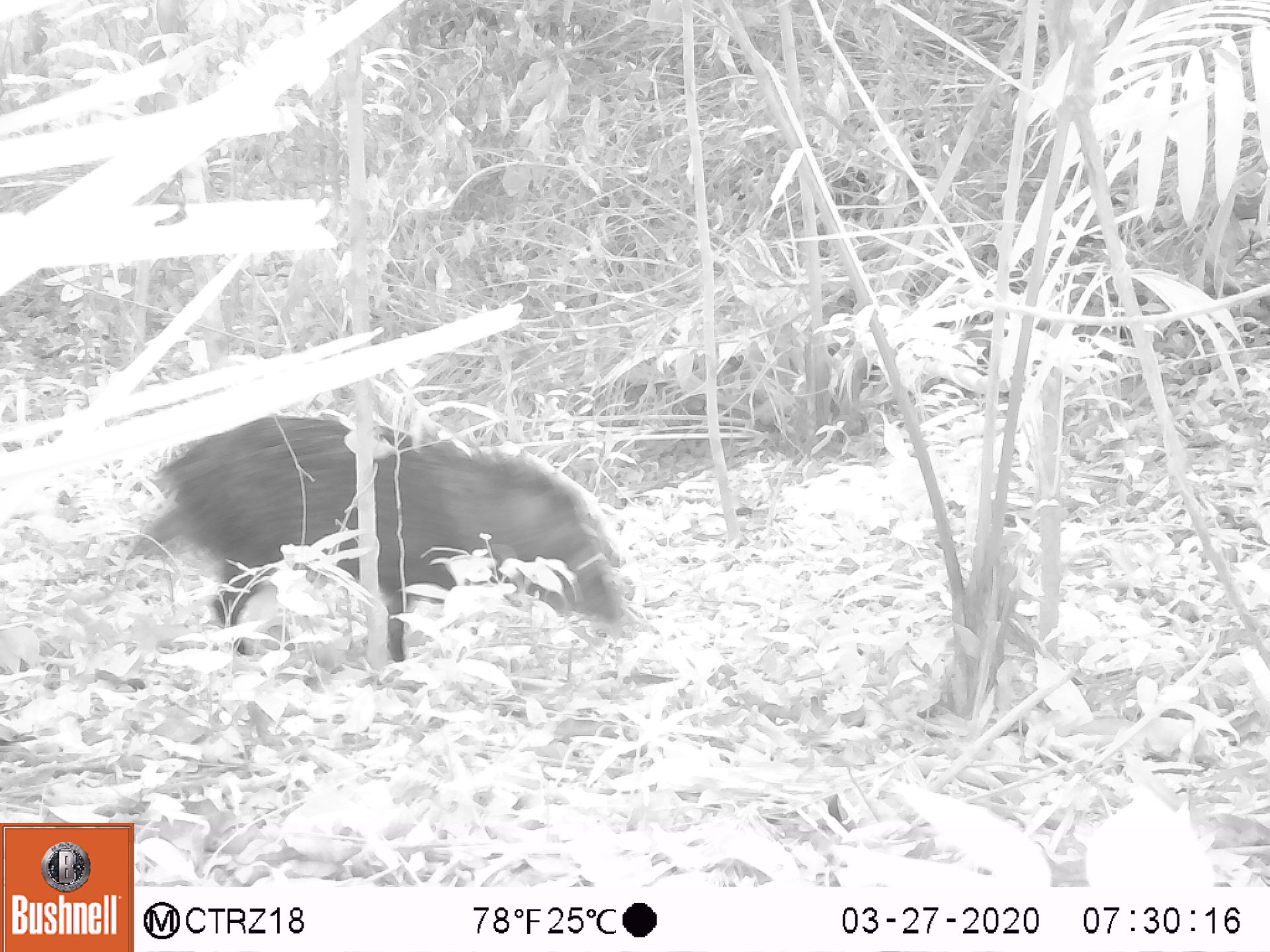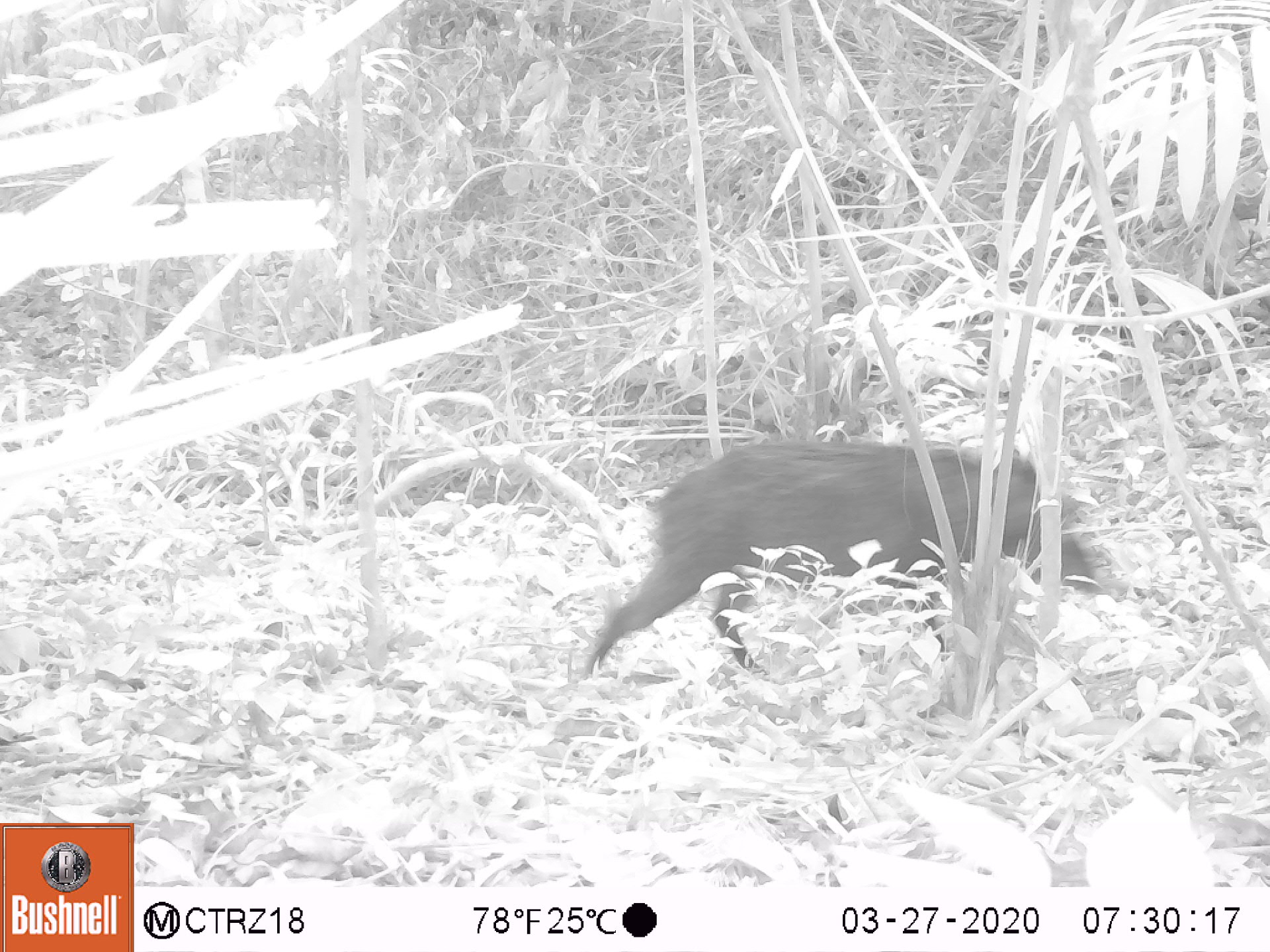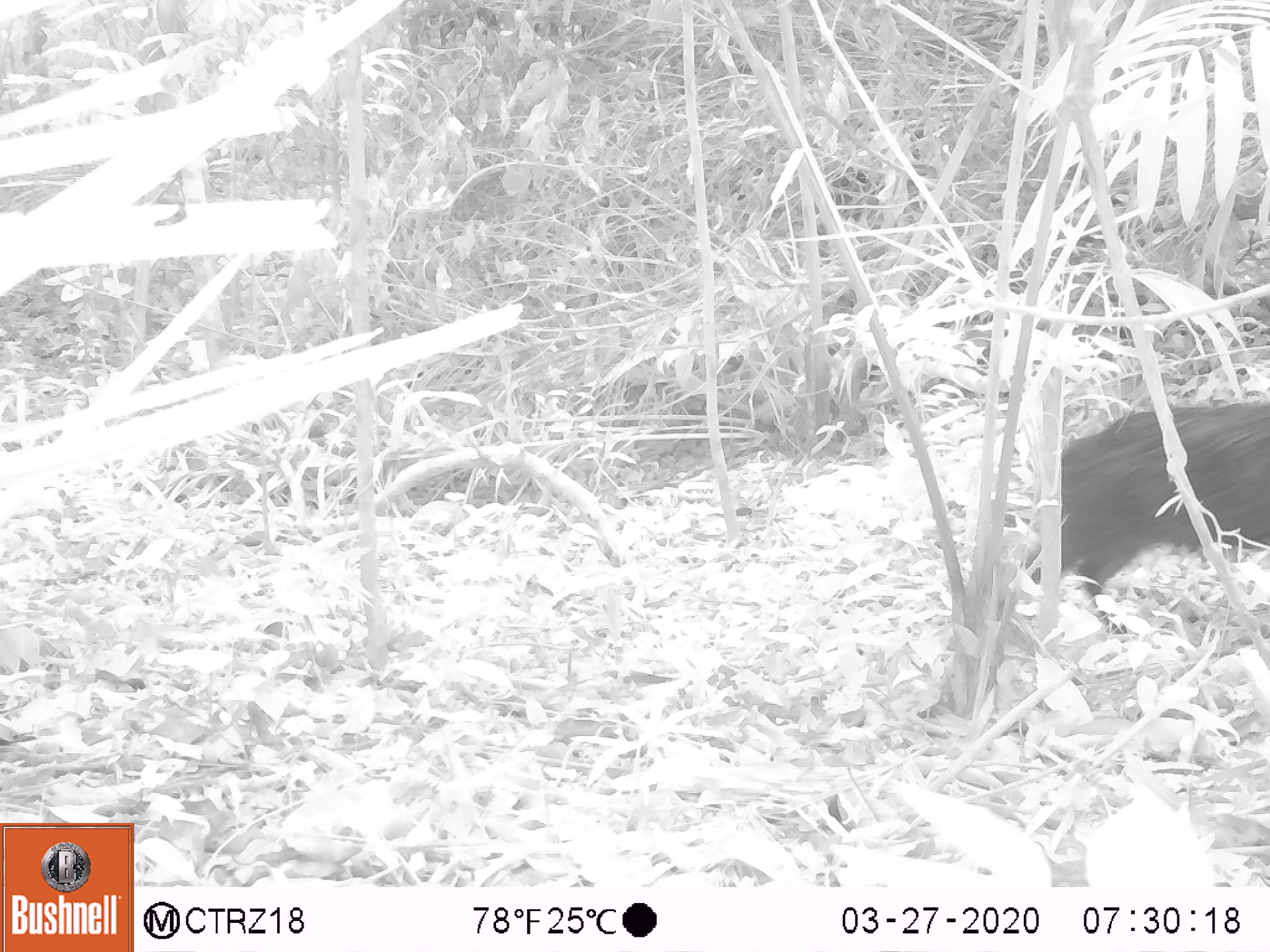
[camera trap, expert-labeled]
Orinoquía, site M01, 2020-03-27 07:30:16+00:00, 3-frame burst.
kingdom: Animalia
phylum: Chordata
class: Mammalia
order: Artiodactyla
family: Tayassuidae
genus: Pecari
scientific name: Pecari tajacu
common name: collared peccary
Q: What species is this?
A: Collared peccary (Pecari tajacu).